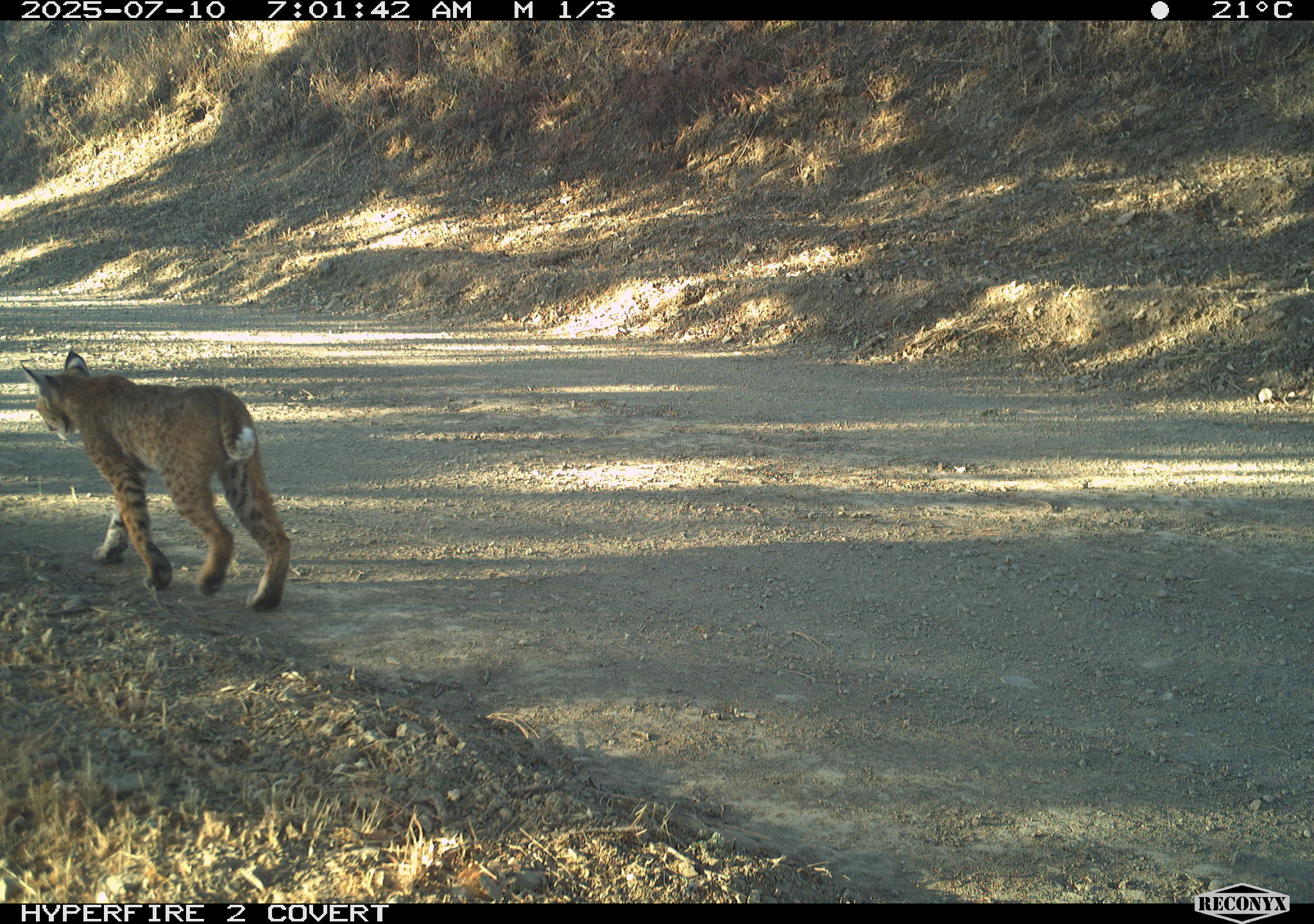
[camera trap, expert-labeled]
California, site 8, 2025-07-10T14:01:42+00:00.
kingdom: Animalia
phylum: Chordata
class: Mammalia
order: Carnivora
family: Felidae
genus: Lynx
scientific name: Lynx rufus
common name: bobcat